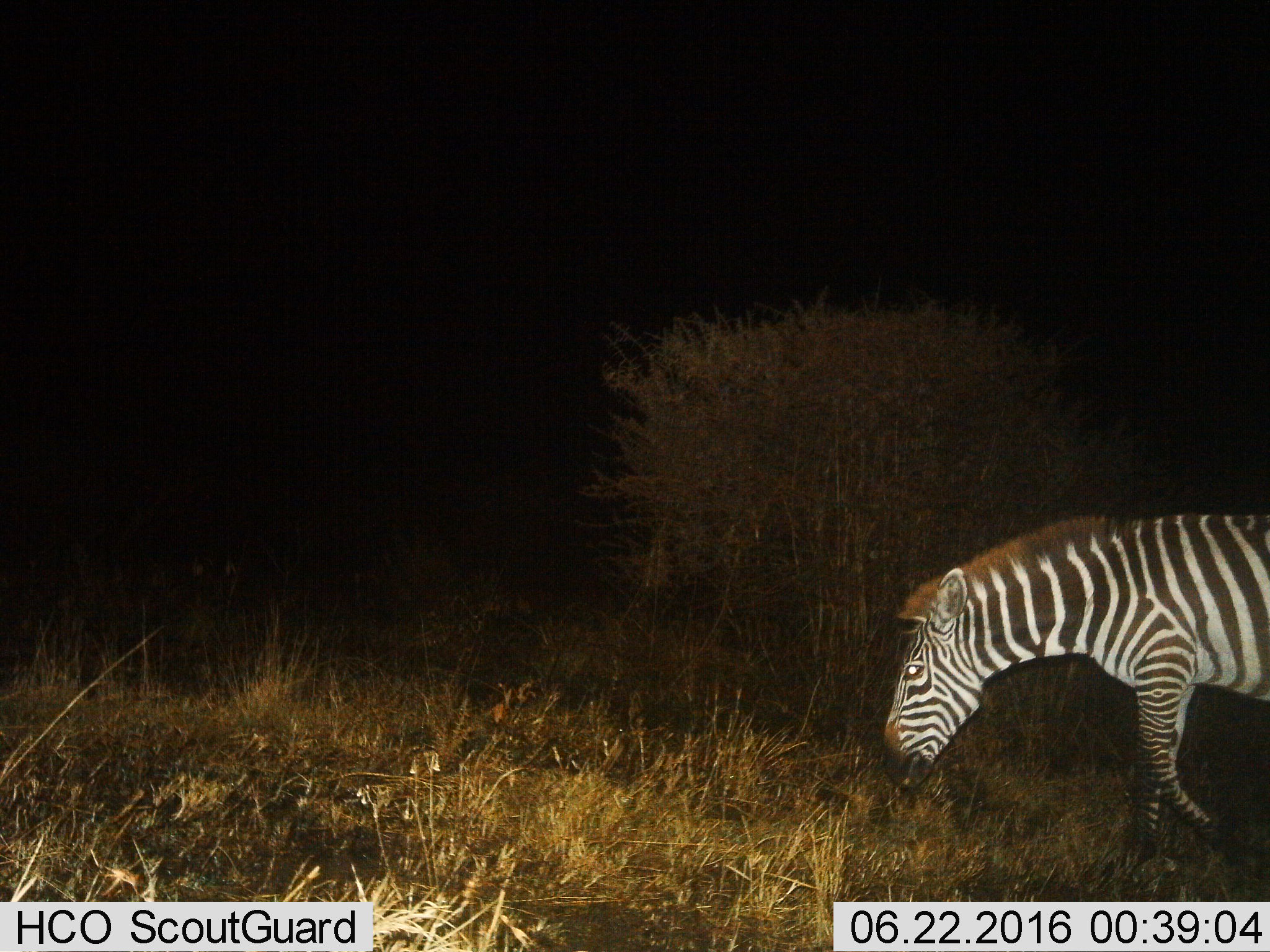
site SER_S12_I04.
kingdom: Animalia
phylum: Chordata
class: Mammalia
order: Perissodactyla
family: Equidae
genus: Equus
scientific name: Equus quagga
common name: plains zebra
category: zebraplains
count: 1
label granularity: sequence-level